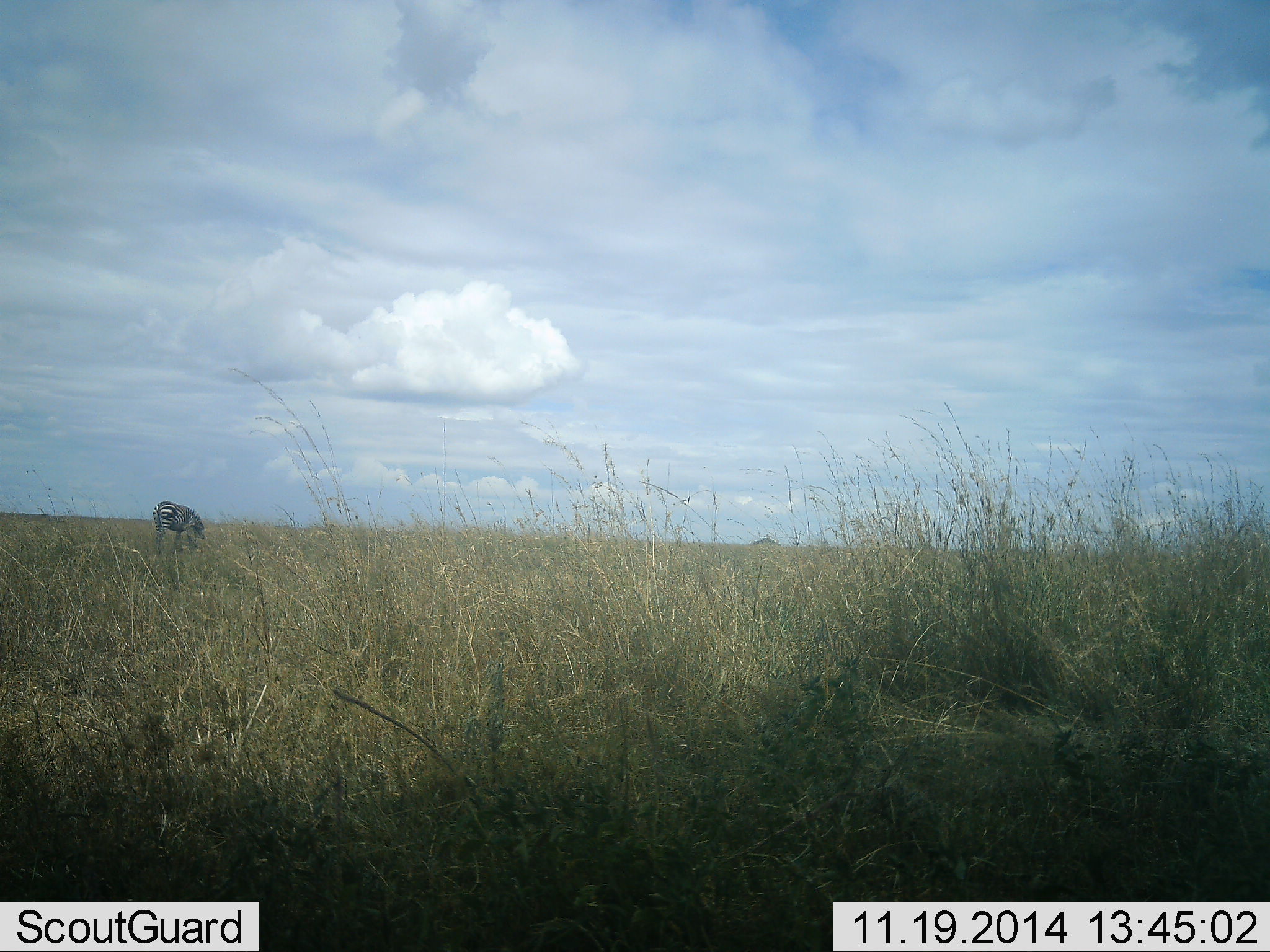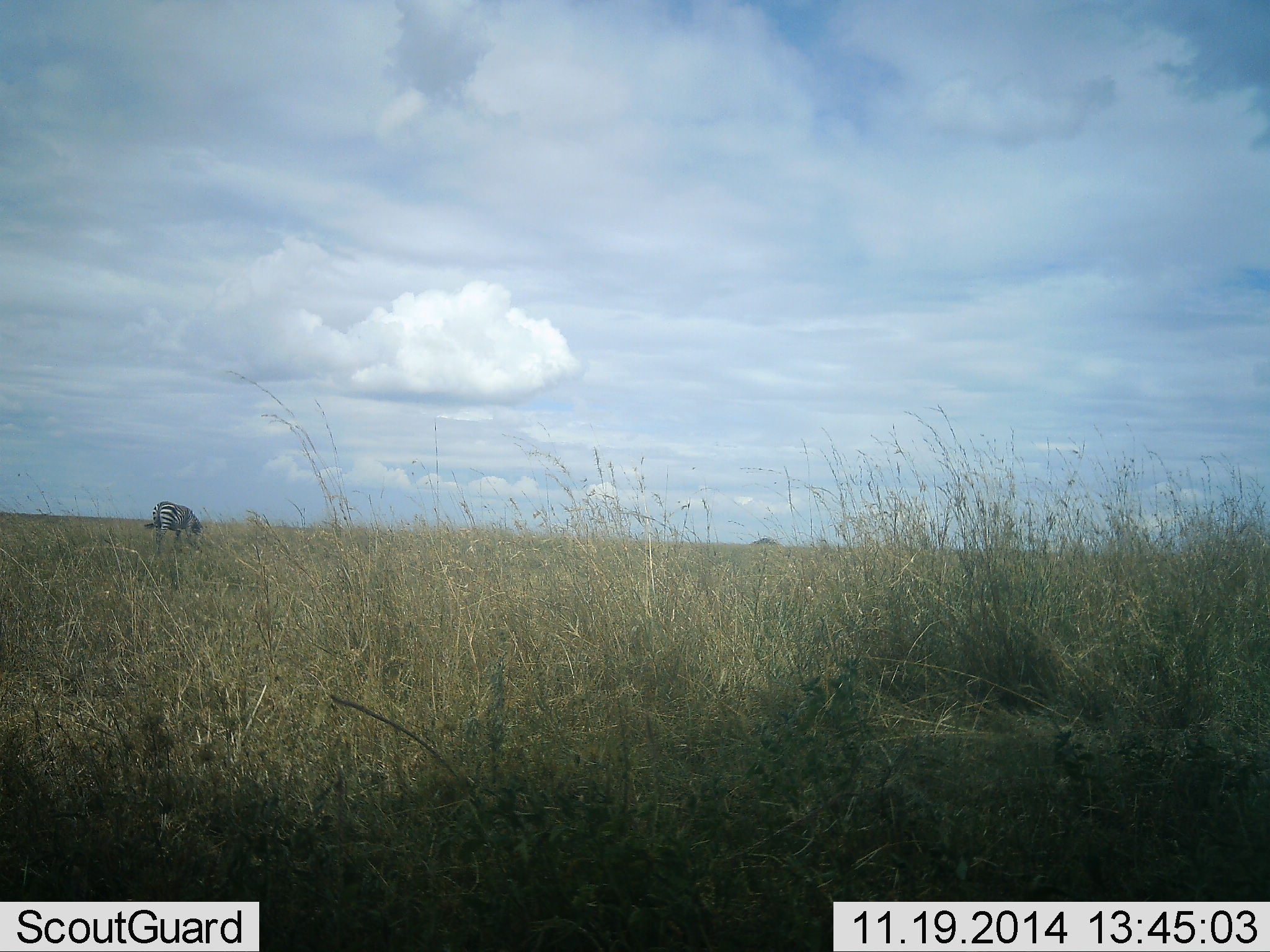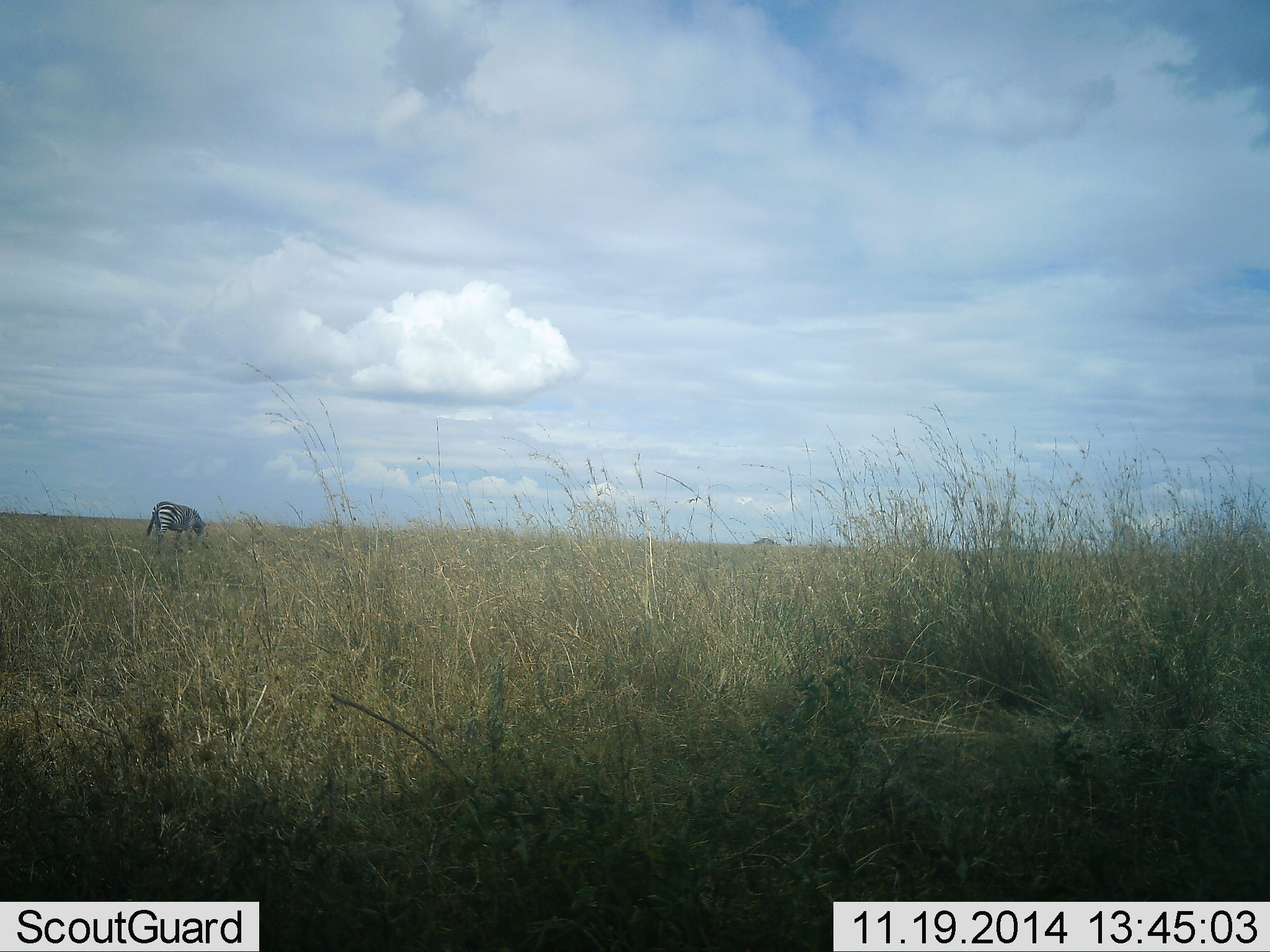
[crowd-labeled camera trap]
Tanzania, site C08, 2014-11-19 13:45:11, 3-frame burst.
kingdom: Animalia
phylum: Chordata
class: Mammalia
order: Perissodactyla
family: Equidae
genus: Equus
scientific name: Equus quagga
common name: plains zebra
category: zebra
Zebra (plains zebra) (Equus quagga), count 1. Behavior (volunteer vote fractions): standing 20%, resting 0%, moving 0%, interacting 0%. Young present (vote fraction): 0%. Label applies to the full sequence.